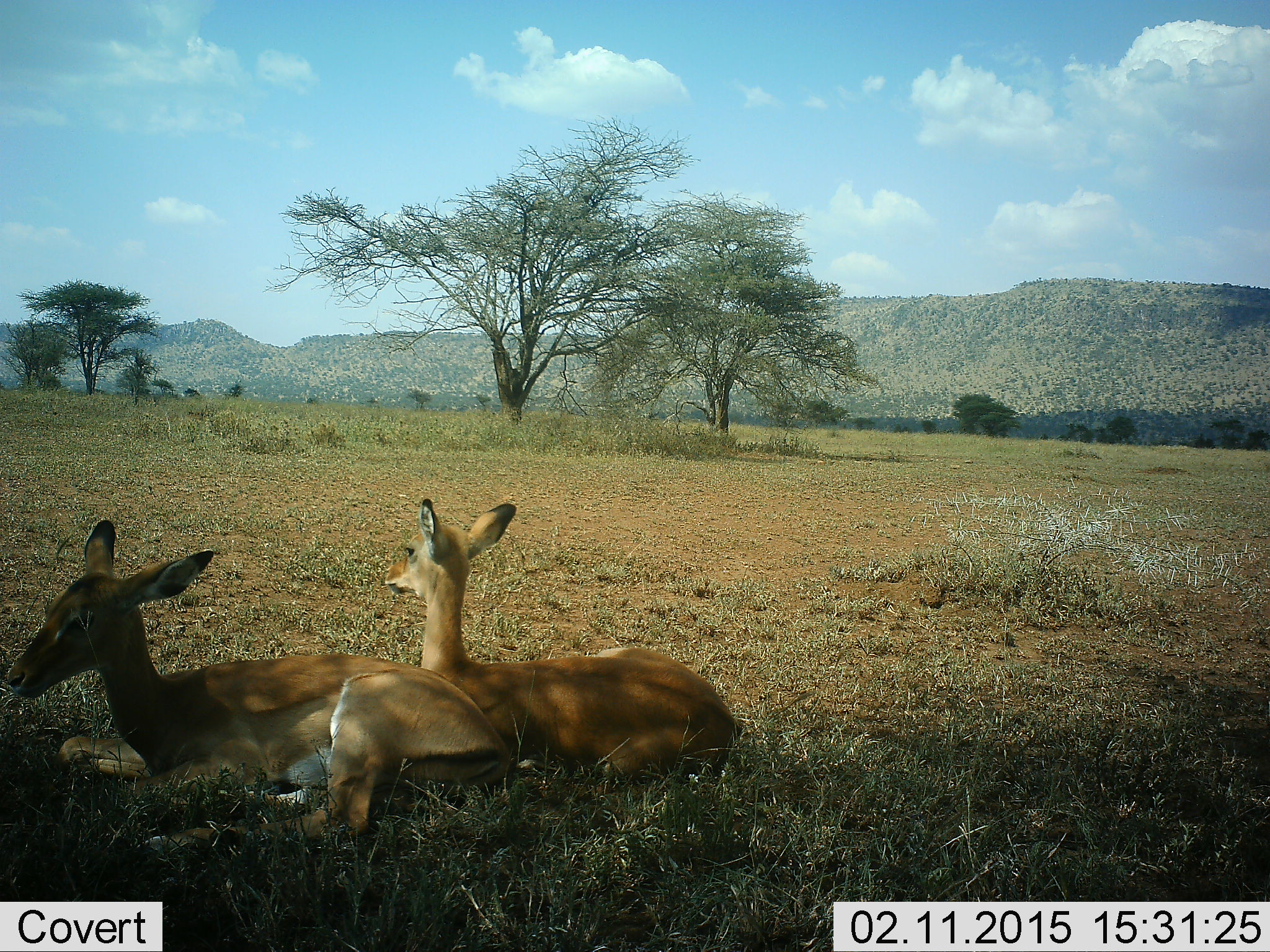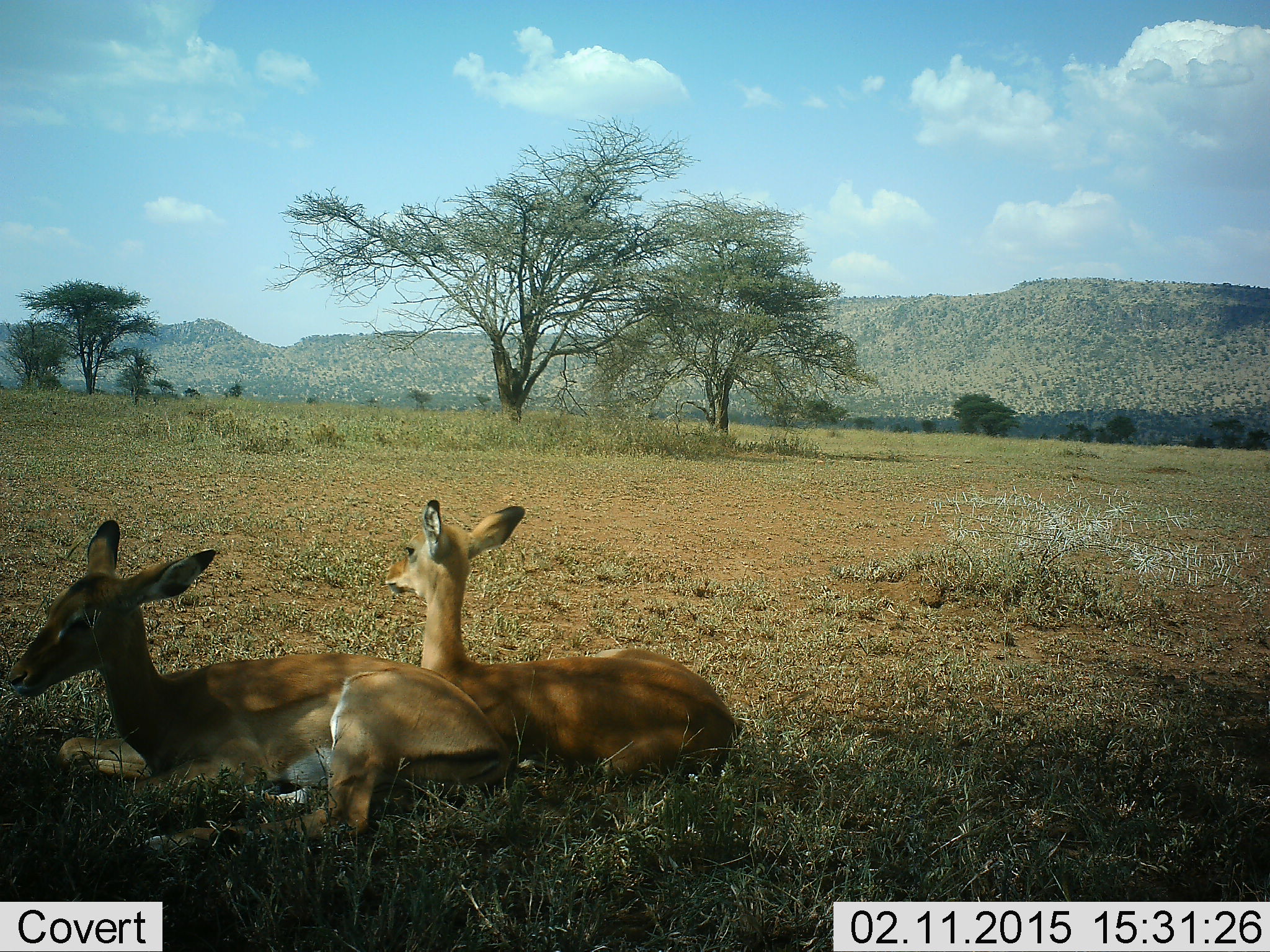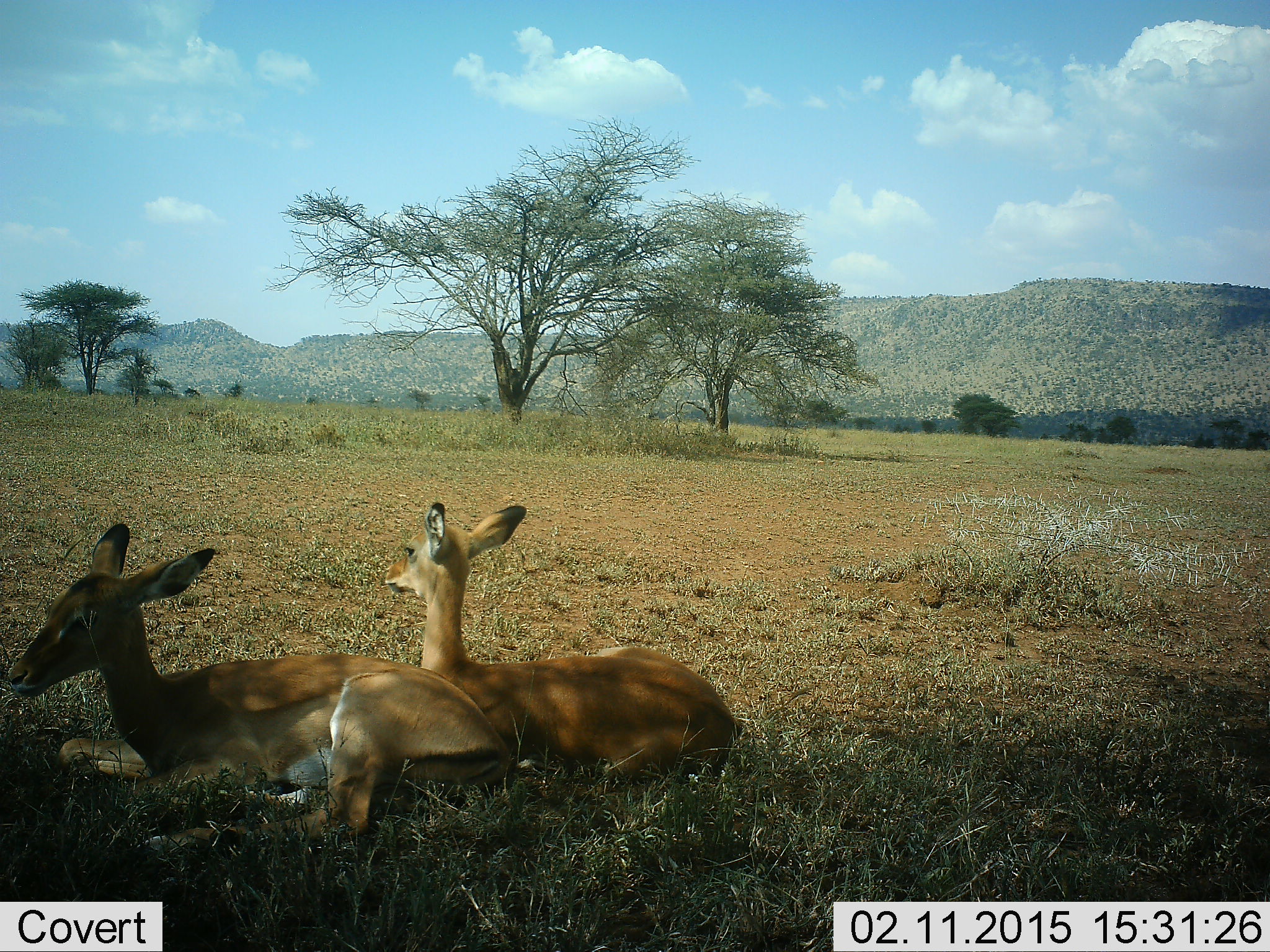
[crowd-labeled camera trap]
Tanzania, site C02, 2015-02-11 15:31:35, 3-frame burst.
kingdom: Animalia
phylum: Chordata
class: Mammalia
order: Artiodactyla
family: Bovidae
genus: Aepyceros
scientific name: Aepyceros melampus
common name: impala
Impala (Aepyceros melampus), count 2. Behavior (volunteer vote fractions): standing 0%, resting 100%, moving 0%, interacting 0%. Young present (vote fraction): 0%. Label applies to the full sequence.